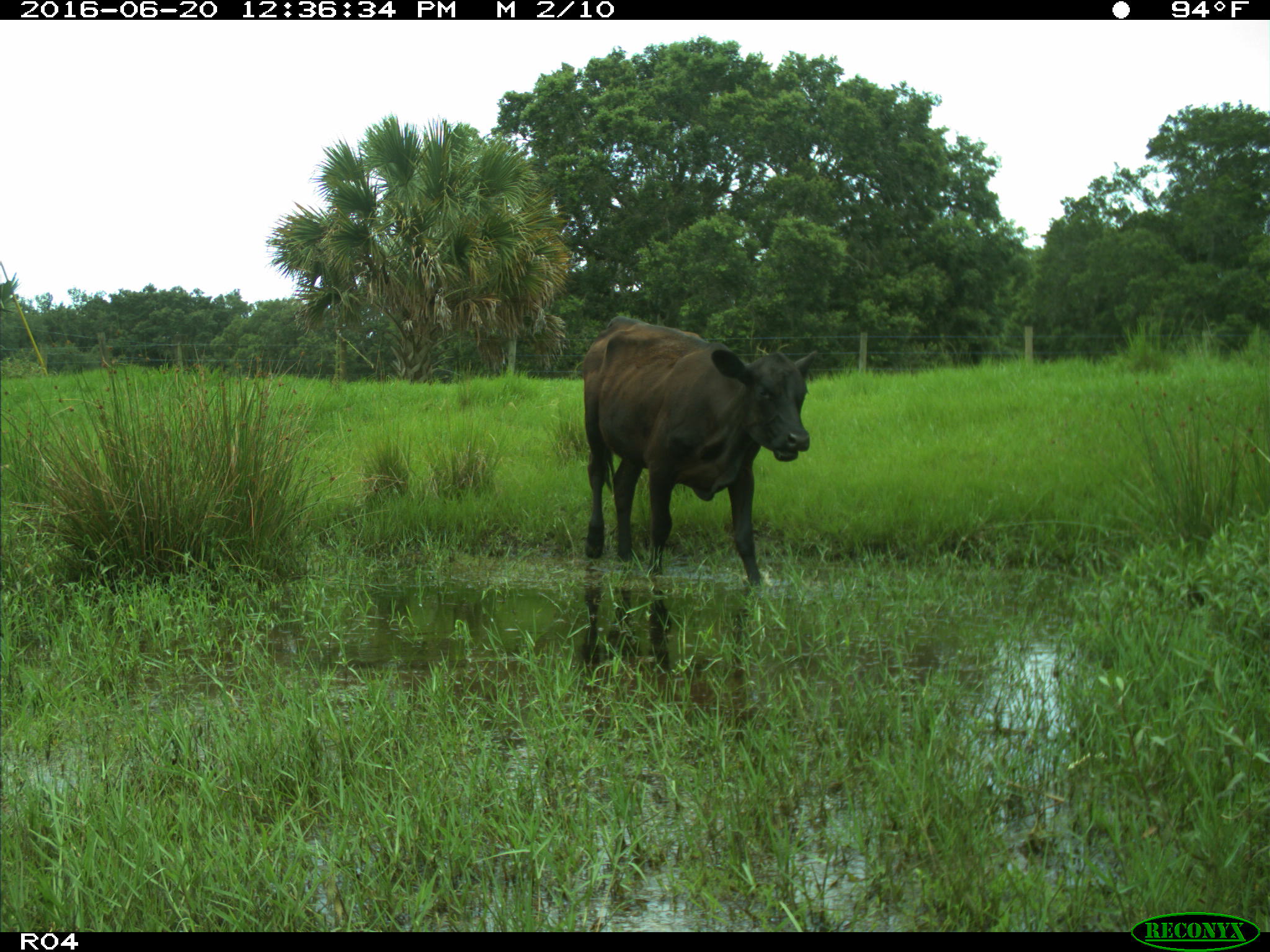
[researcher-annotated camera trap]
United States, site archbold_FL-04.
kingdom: Animalia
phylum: Chordata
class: Mammalia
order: Artiodactyla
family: Bovidae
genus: Bos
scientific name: Bos taurus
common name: domestic cow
Bos taurus (domestic cow).